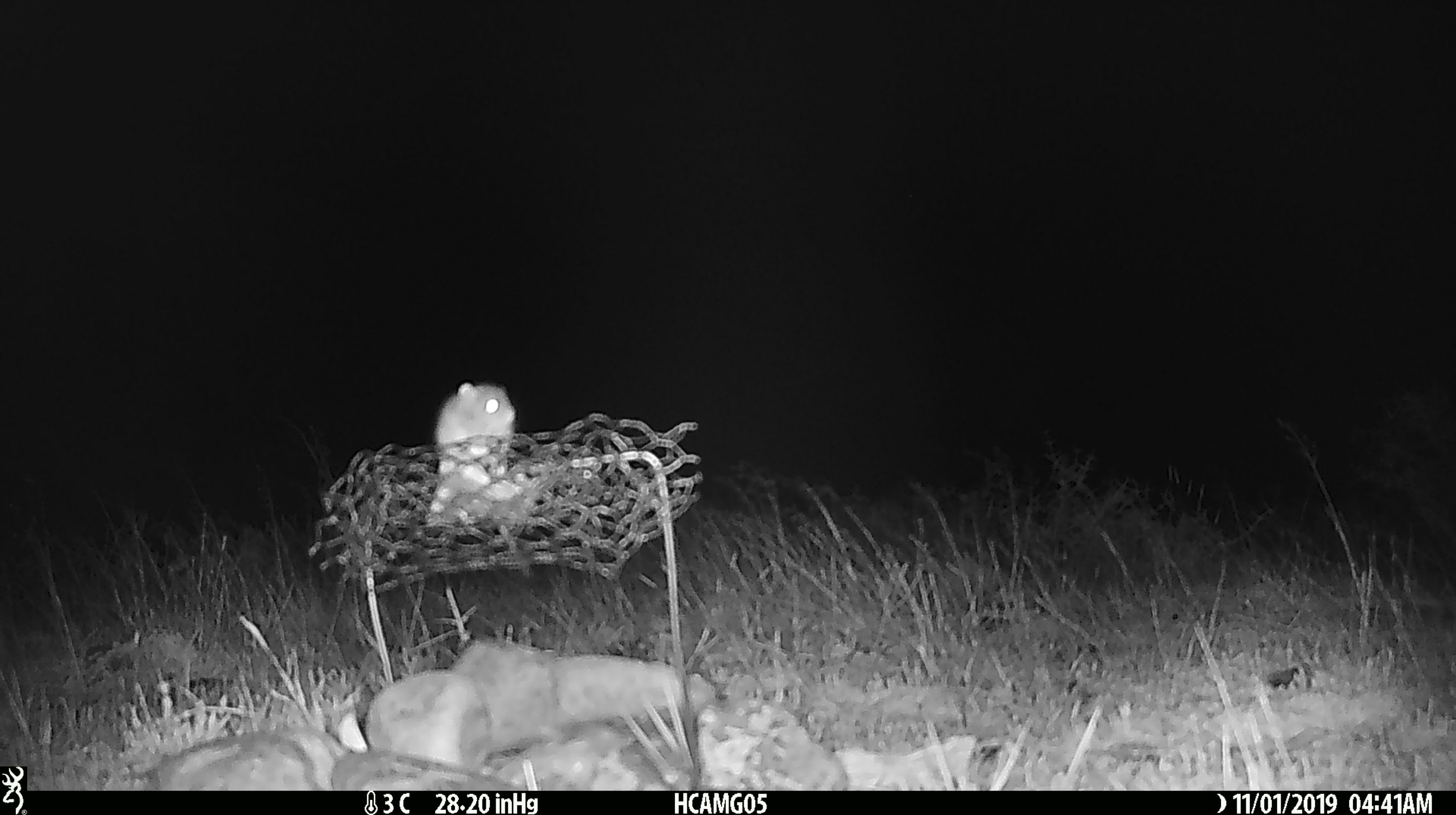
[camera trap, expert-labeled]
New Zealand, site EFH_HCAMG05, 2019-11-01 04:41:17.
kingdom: Animalia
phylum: Chordata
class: Mammalia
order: Rodentia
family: Muridae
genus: Mus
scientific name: Mus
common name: mouse